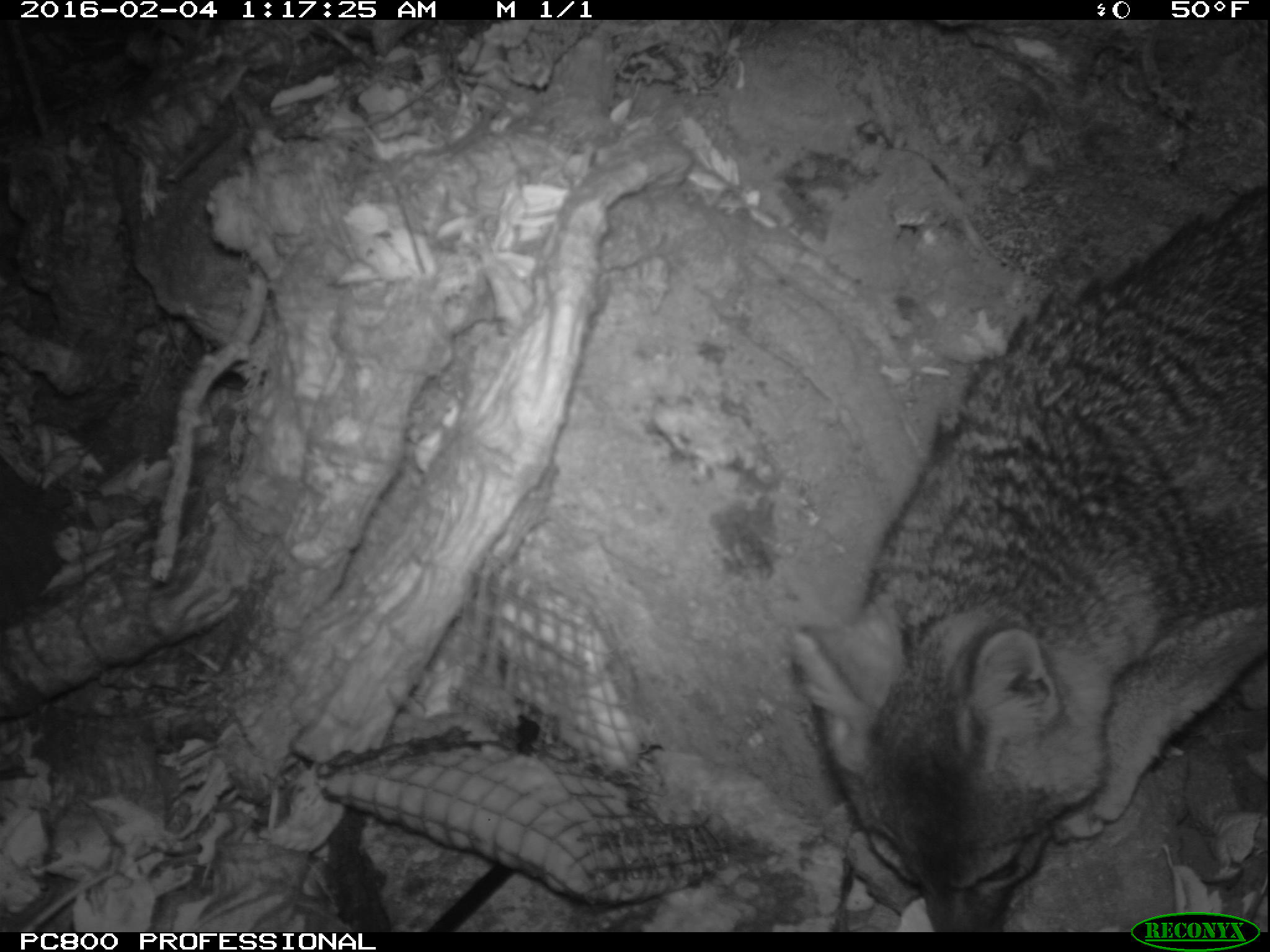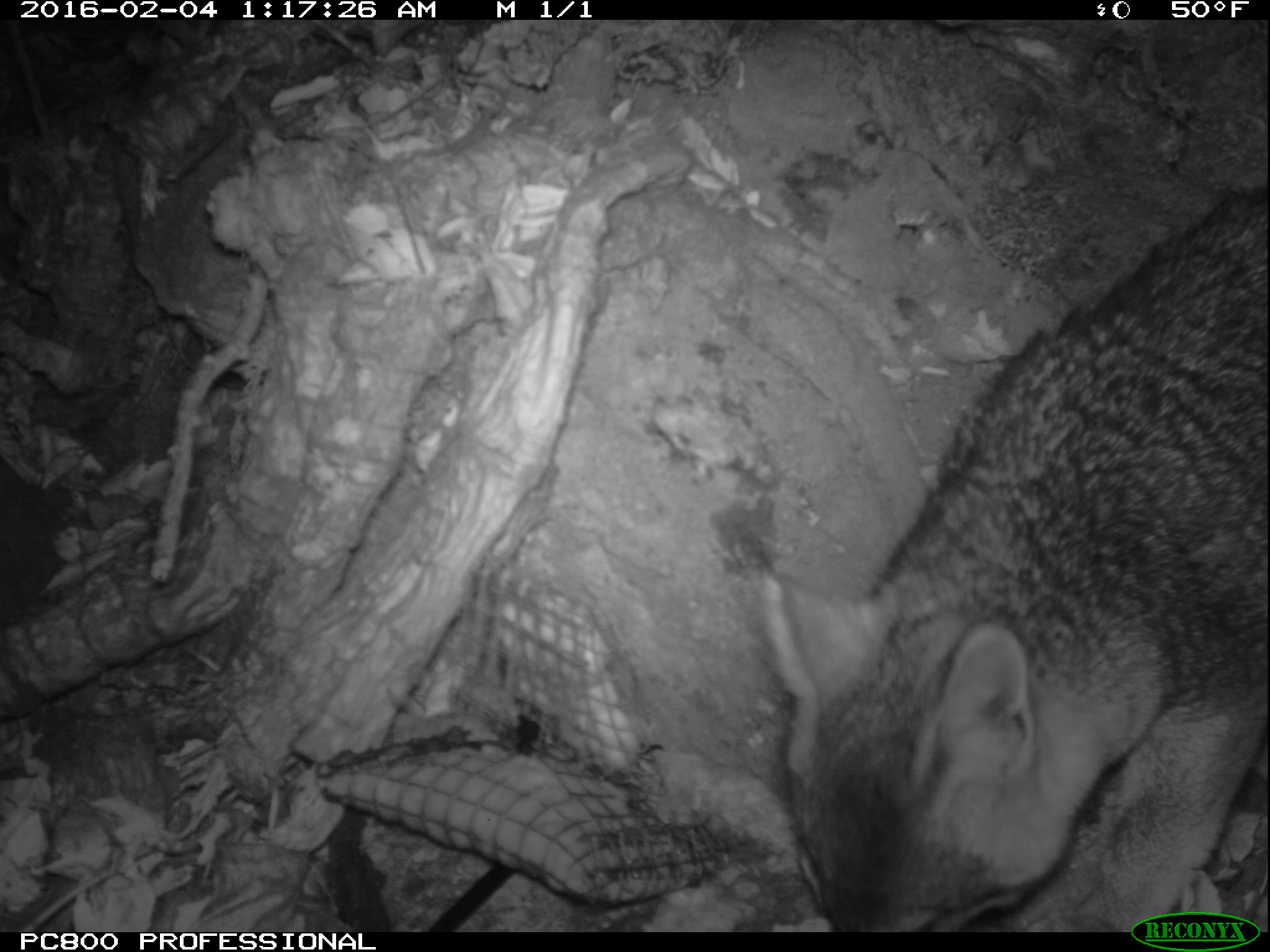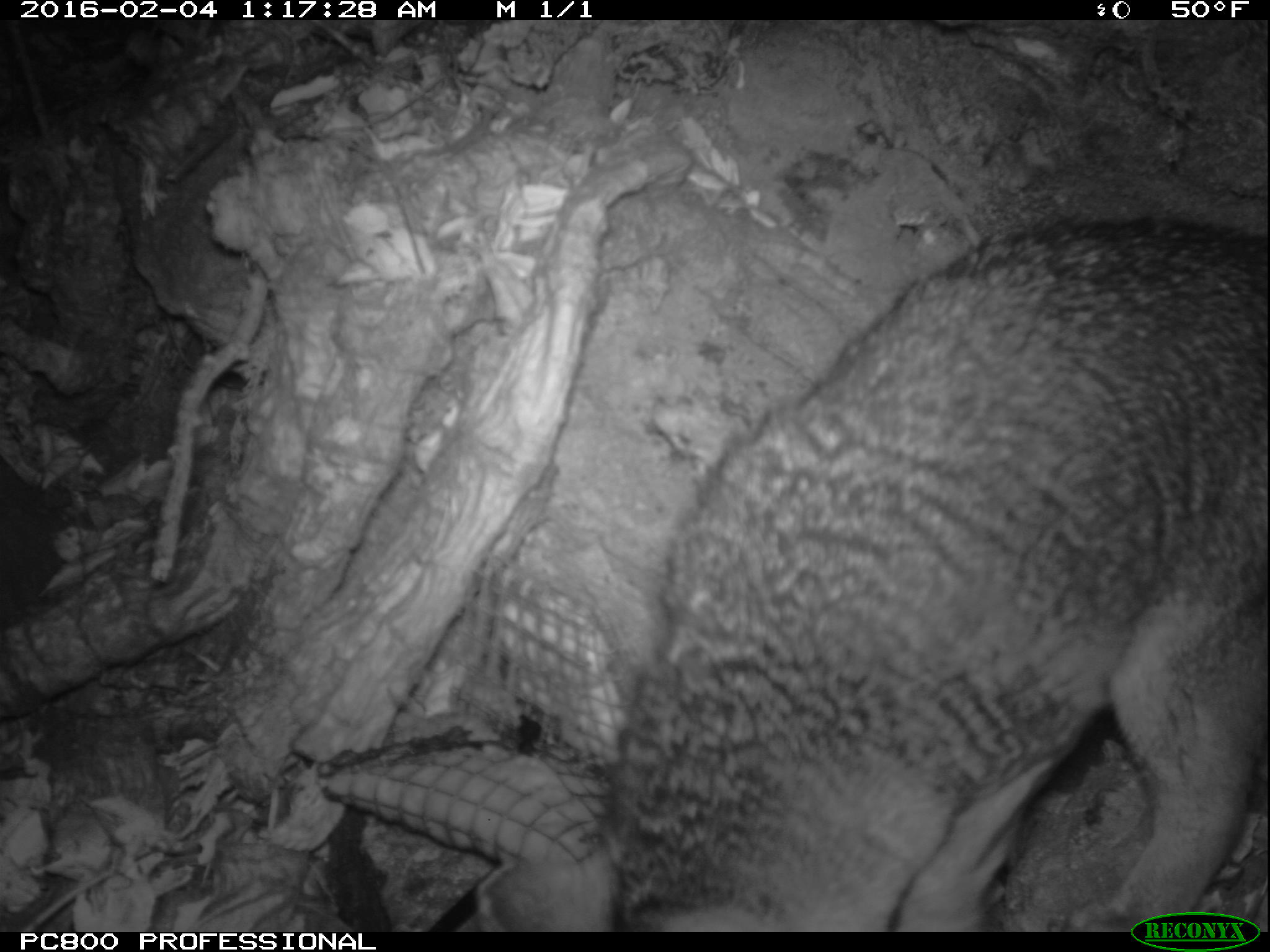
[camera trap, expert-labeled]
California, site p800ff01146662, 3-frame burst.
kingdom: Animalia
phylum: Chordata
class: Mammalia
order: Carnivora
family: Canidae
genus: Urocyon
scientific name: Urocyon littoralis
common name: island fox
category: fox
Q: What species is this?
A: Fox (island fox) (Urocyon littoralis).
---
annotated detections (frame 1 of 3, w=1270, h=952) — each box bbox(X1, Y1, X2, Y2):
fox: bbox(788, 183, 1269, 931)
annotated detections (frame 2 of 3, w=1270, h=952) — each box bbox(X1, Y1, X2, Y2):
fox: bbox(757, 178, 1269, 932)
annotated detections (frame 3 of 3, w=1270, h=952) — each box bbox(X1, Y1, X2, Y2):
fox: bbox(473, 215, 1267, 932)